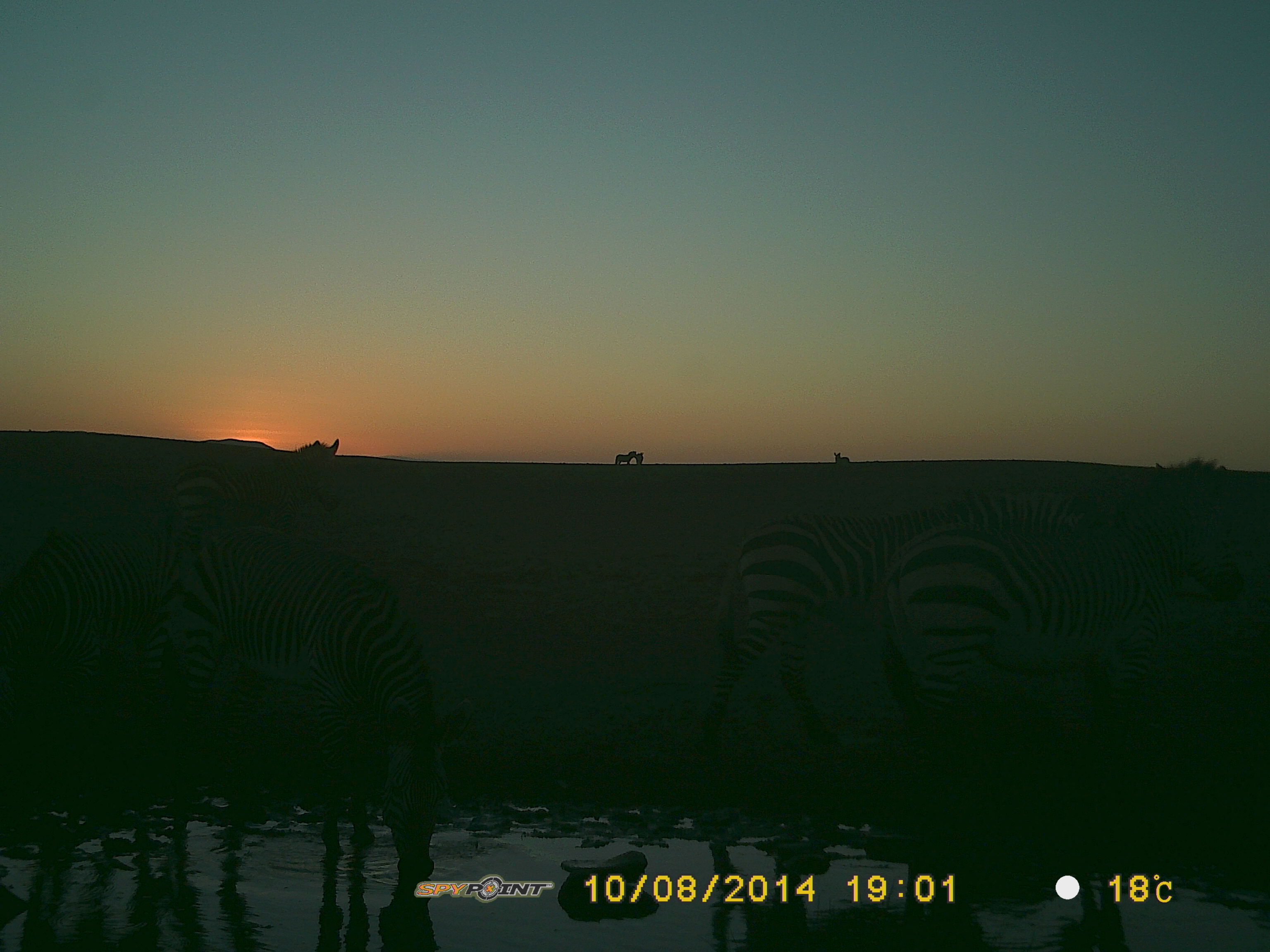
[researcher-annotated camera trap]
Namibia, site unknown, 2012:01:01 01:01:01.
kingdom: Animalia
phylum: Chordata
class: Mammalia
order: Perissodactyla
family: Equidae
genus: Equus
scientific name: Equus zebra hartmannae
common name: hartmann's mountain zebra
Equus zebra hartmannae (hartmann's mountain zebra).